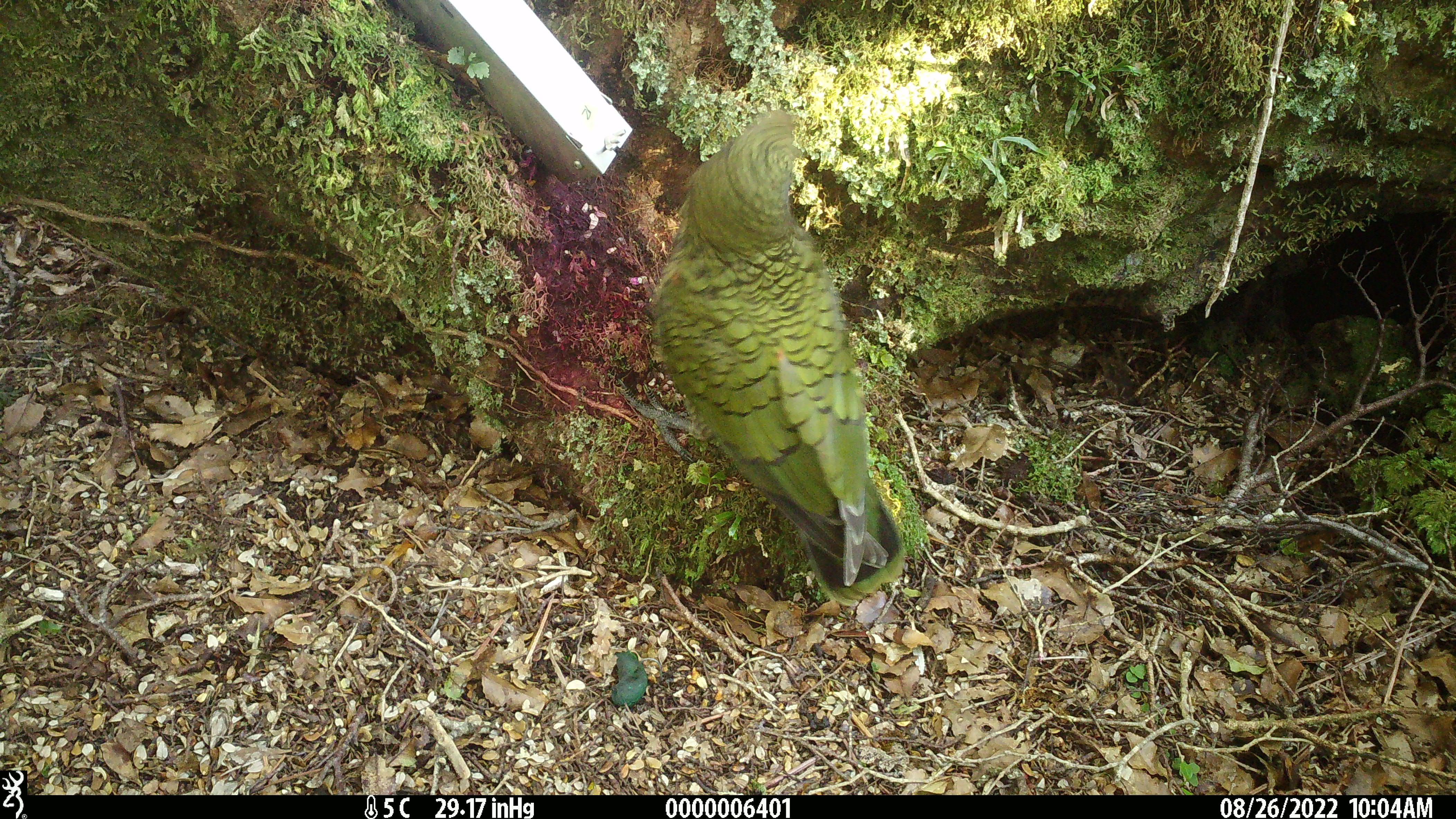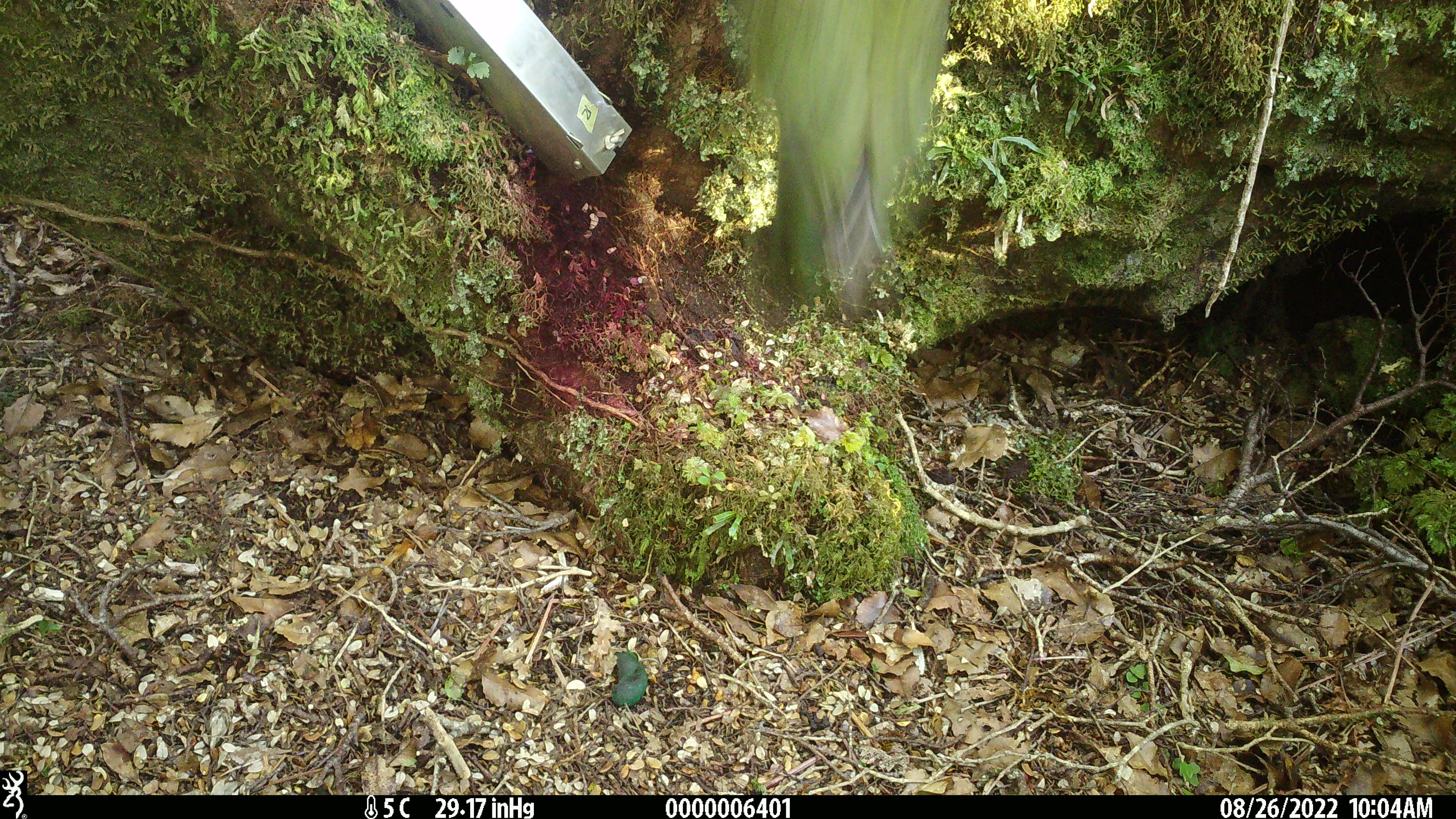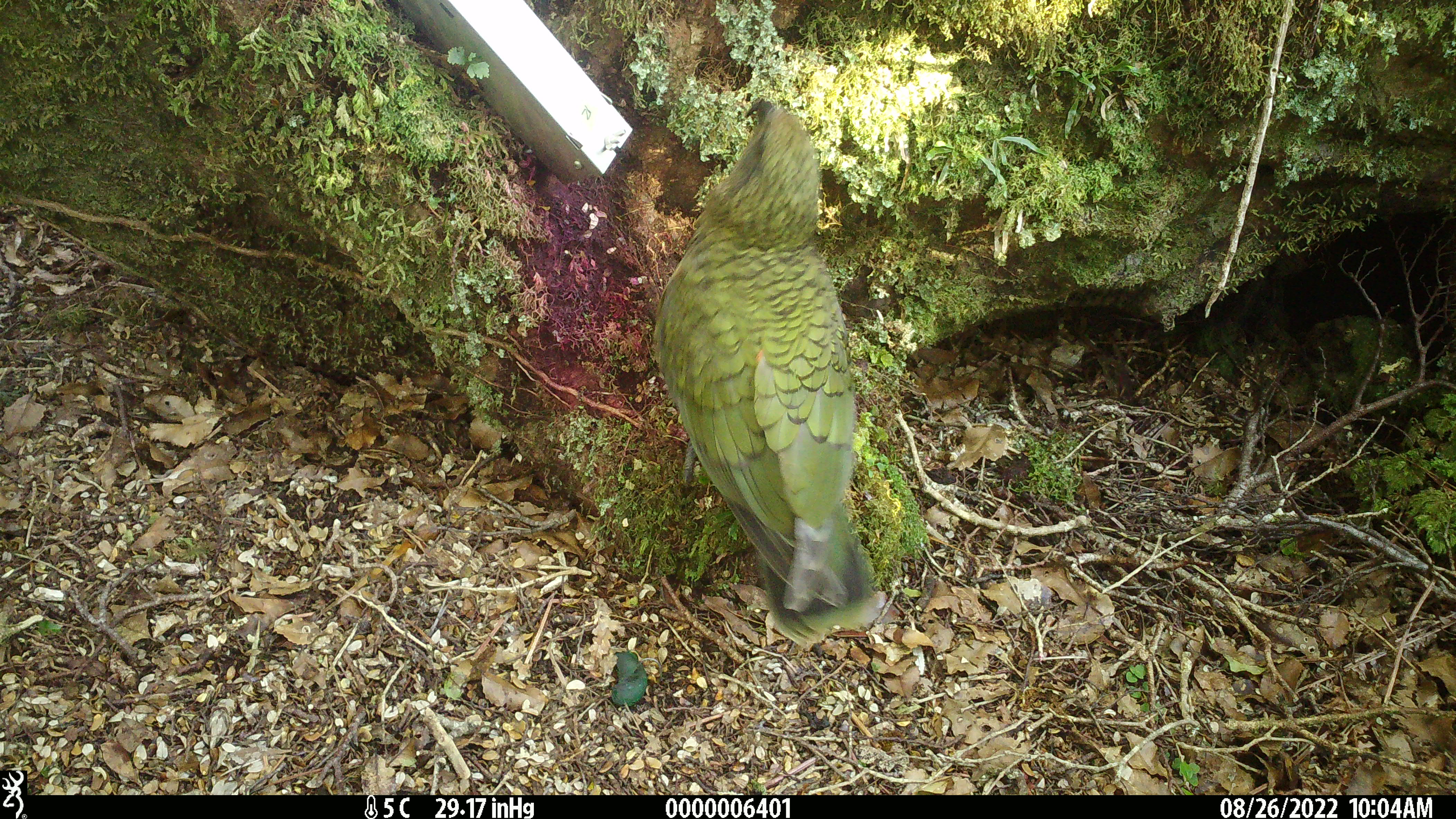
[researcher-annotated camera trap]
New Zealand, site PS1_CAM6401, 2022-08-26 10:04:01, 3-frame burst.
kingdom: Animalia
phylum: Chordata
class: Aves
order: Psittaciformes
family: Strigopidae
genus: Nestor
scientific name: Nestor notabilis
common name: kea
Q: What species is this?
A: Kea (Nestor notabilis).